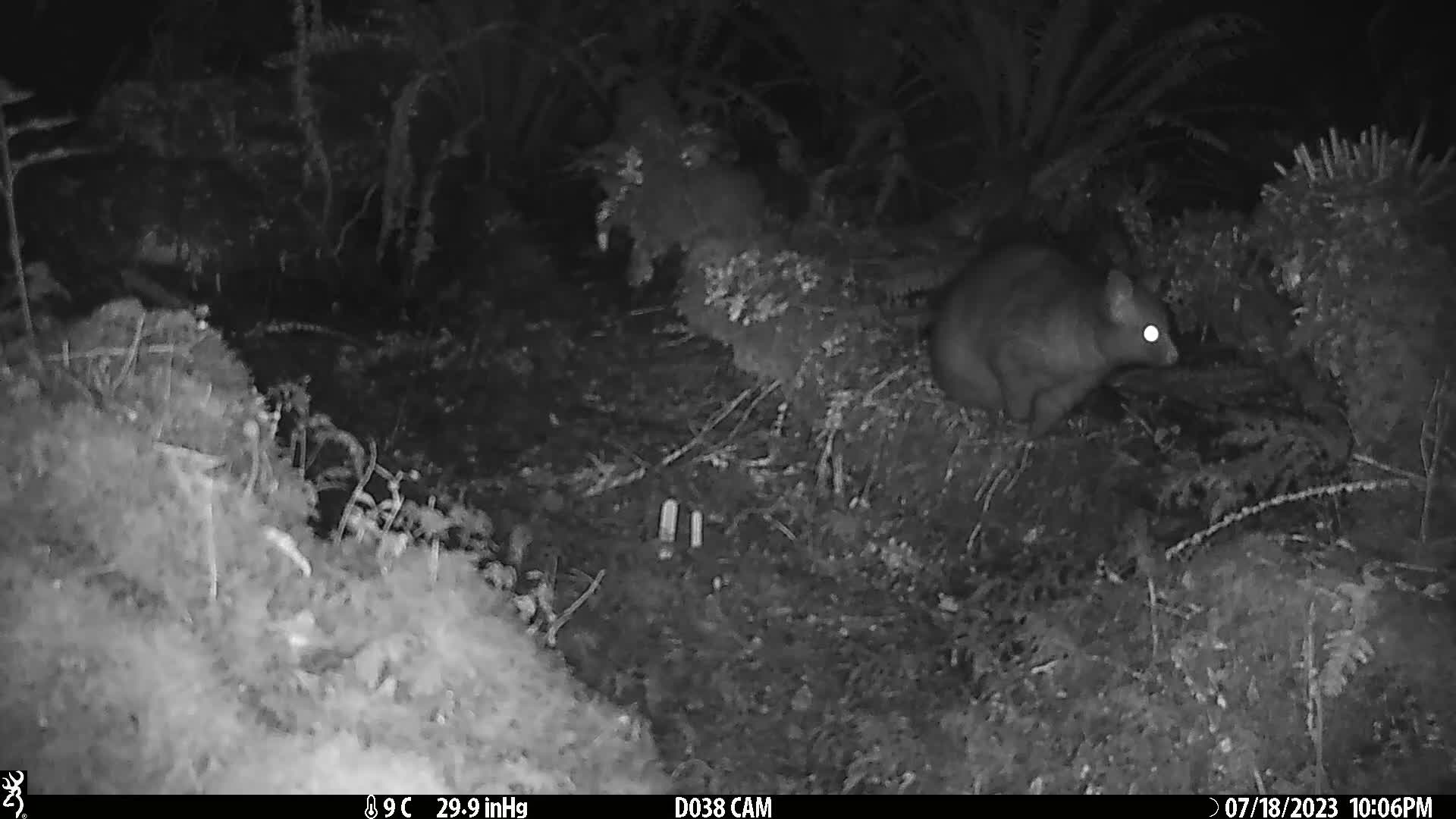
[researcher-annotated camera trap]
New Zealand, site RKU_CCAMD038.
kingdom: Animalia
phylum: Chordata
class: Mammalia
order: Diprotodontia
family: Phalangeridae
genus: Trichosurus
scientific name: Trichosurus vulpecula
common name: common brushtail possum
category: possum